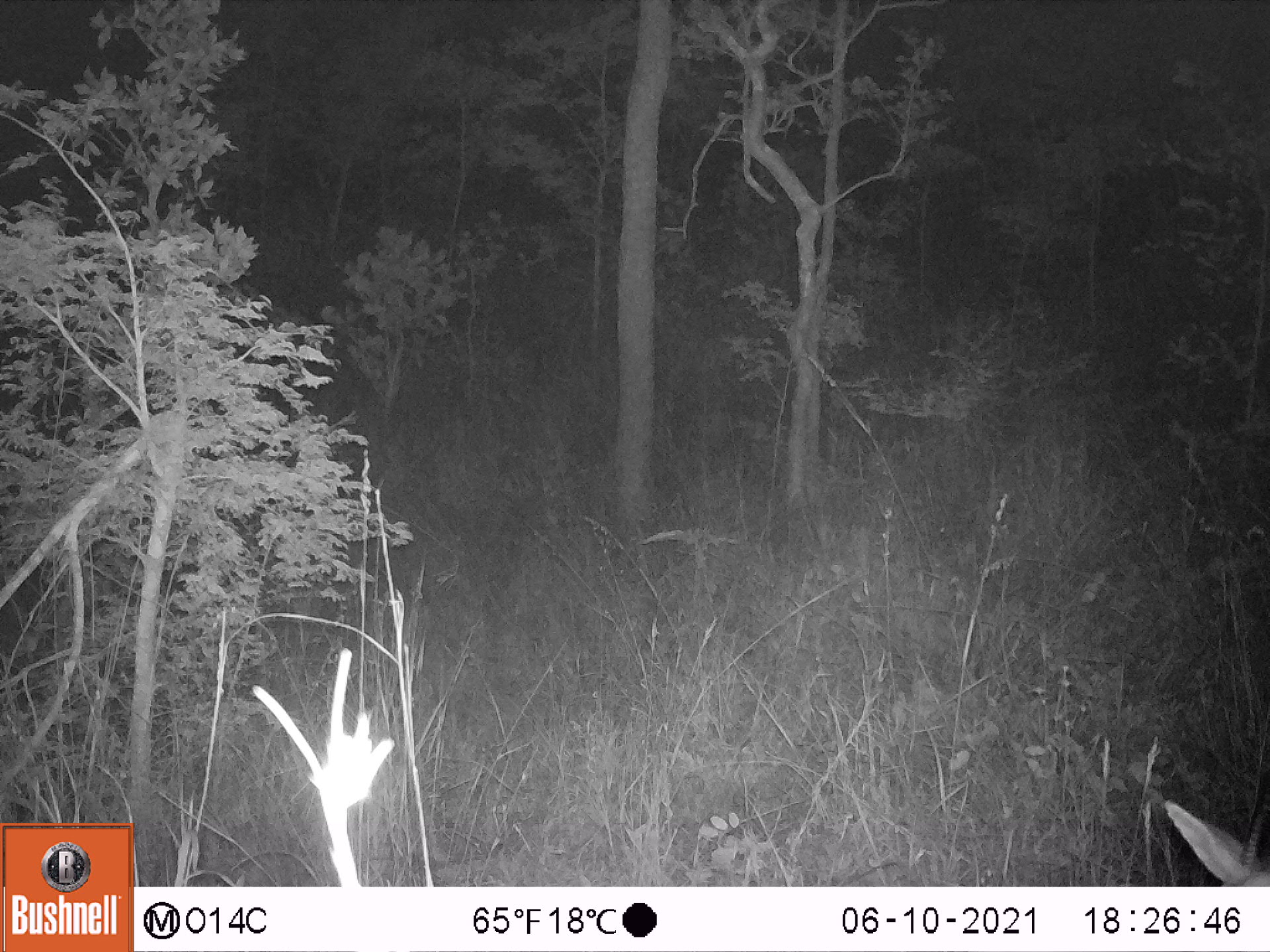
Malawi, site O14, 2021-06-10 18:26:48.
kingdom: Animalia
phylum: Chordata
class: Mammalia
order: Artiodactyla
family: Bovidae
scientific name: Antilopinae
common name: small antelope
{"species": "small antelope (Antilopinae)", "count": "1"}